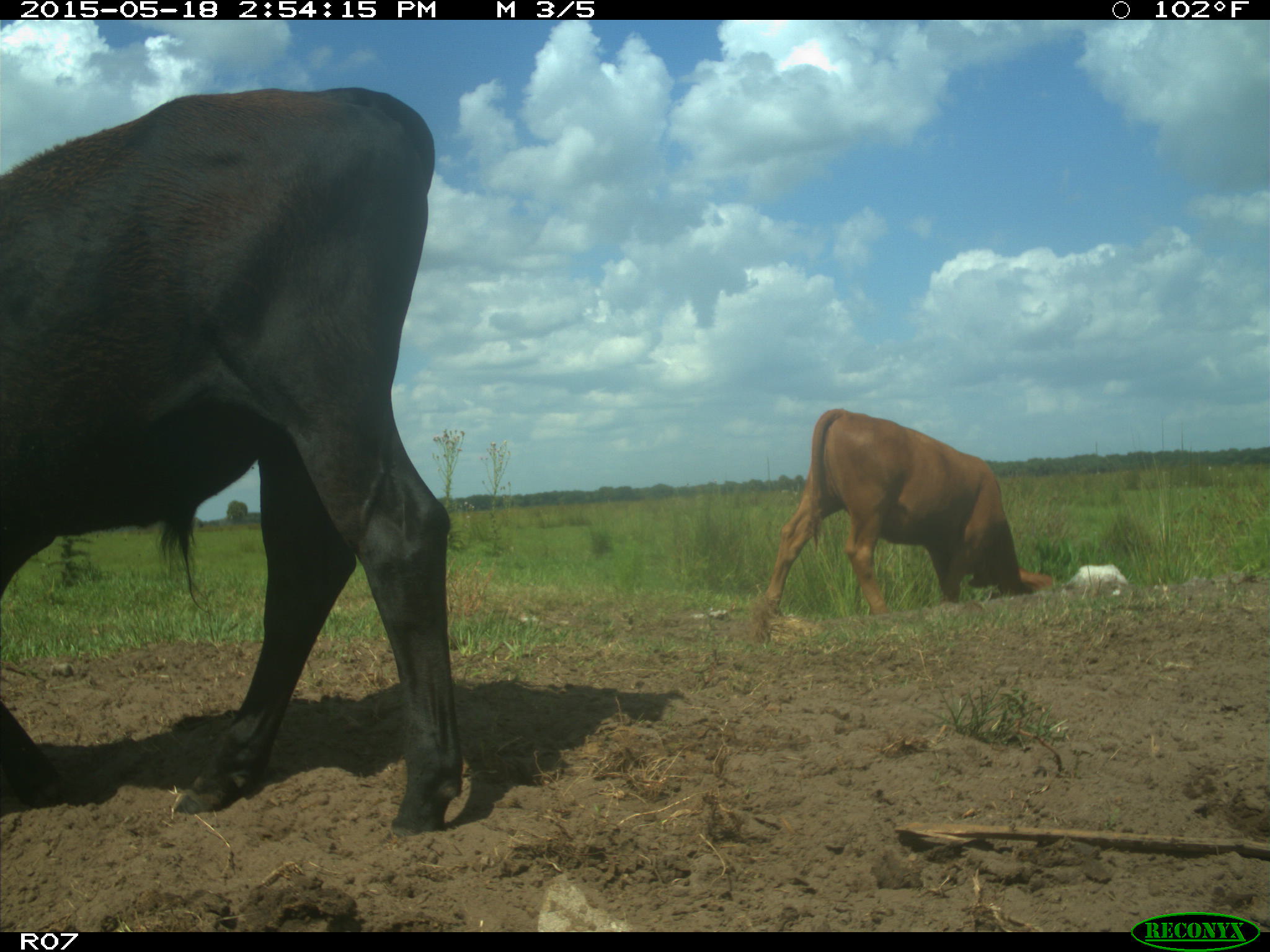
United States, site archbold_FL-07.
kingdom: Animalia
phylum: Chordata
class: Mammalia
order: Artiodactyla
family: Bovidae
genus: Bos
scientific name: Bos taurus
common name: domestic cow